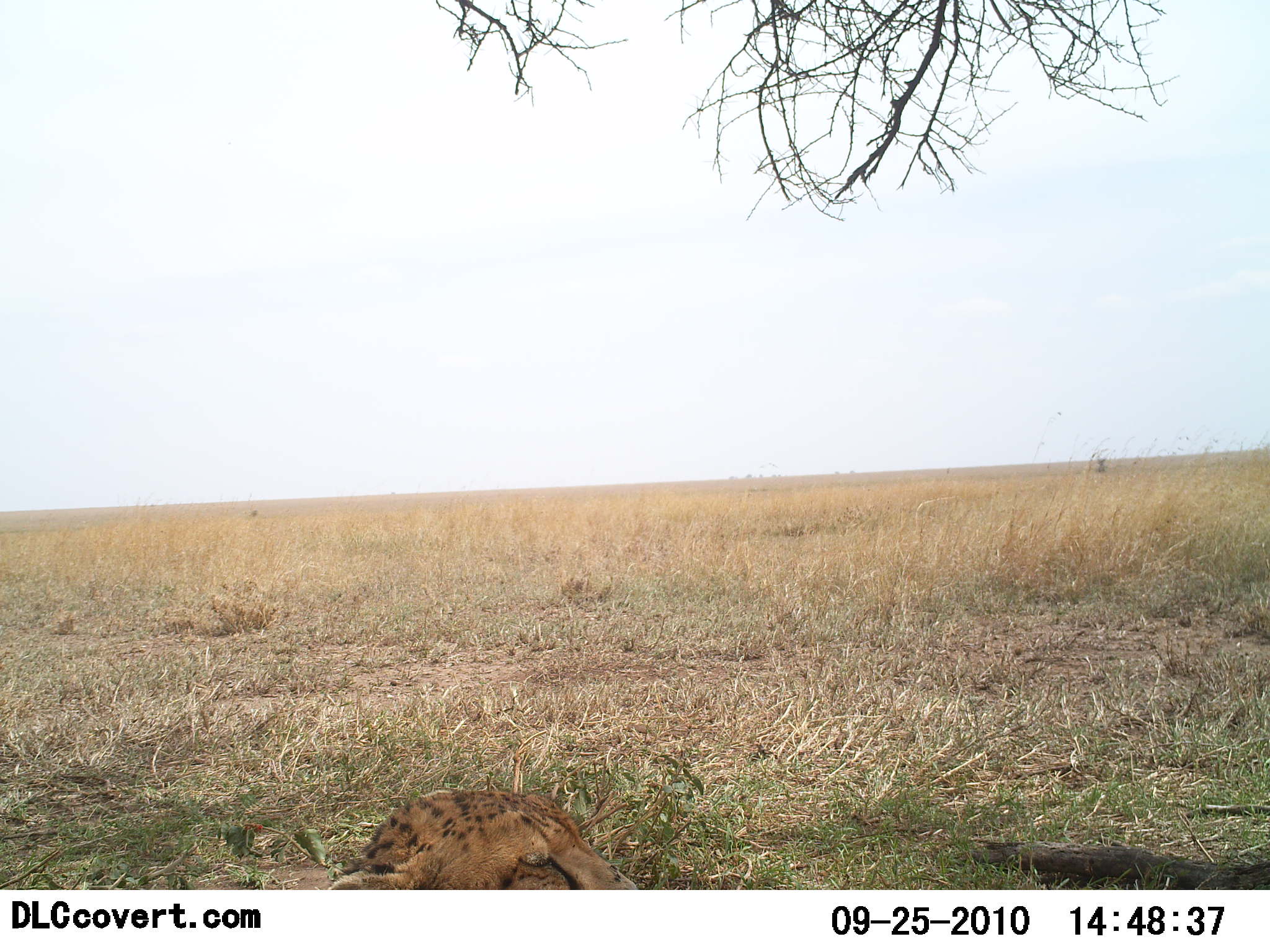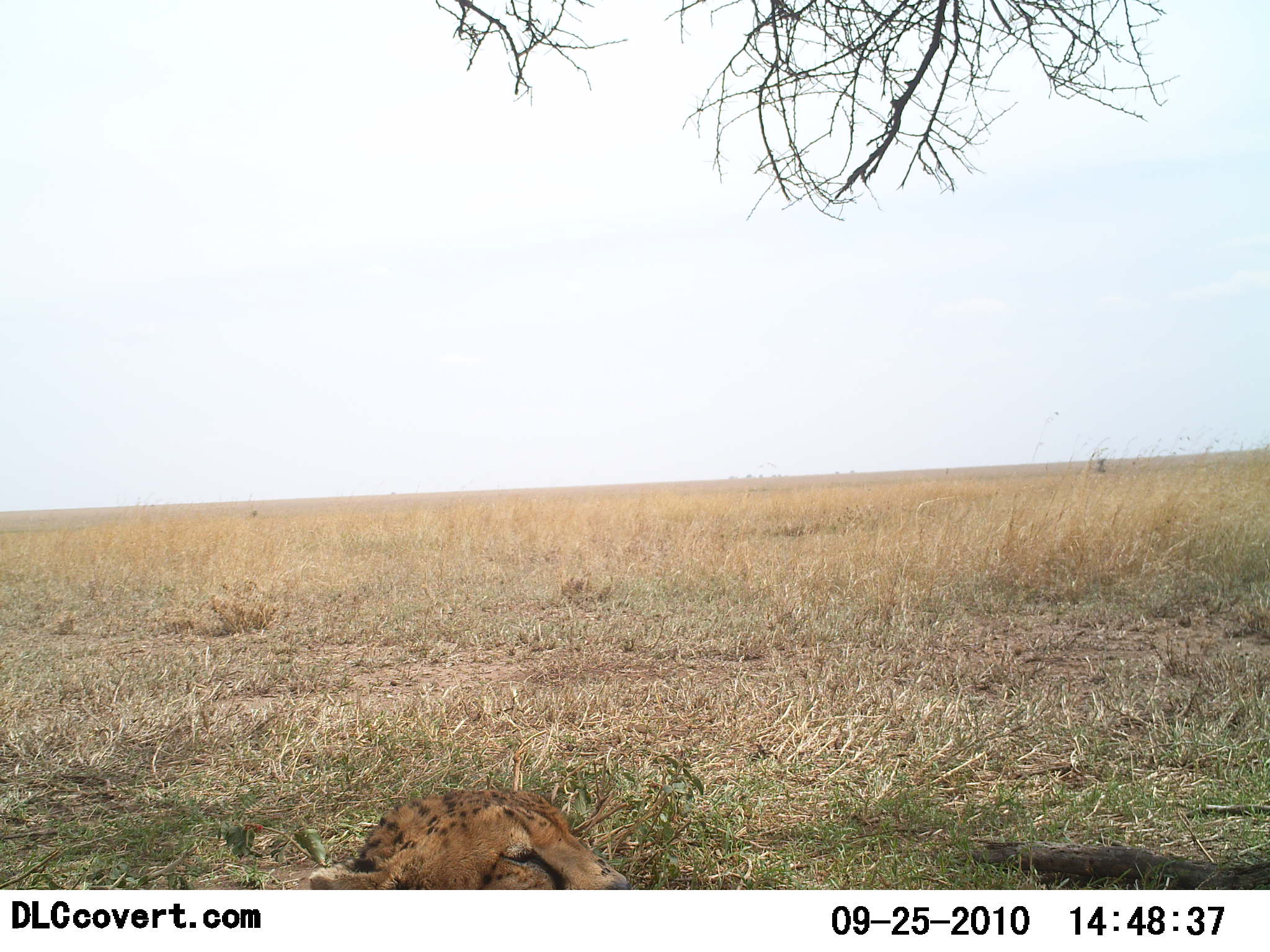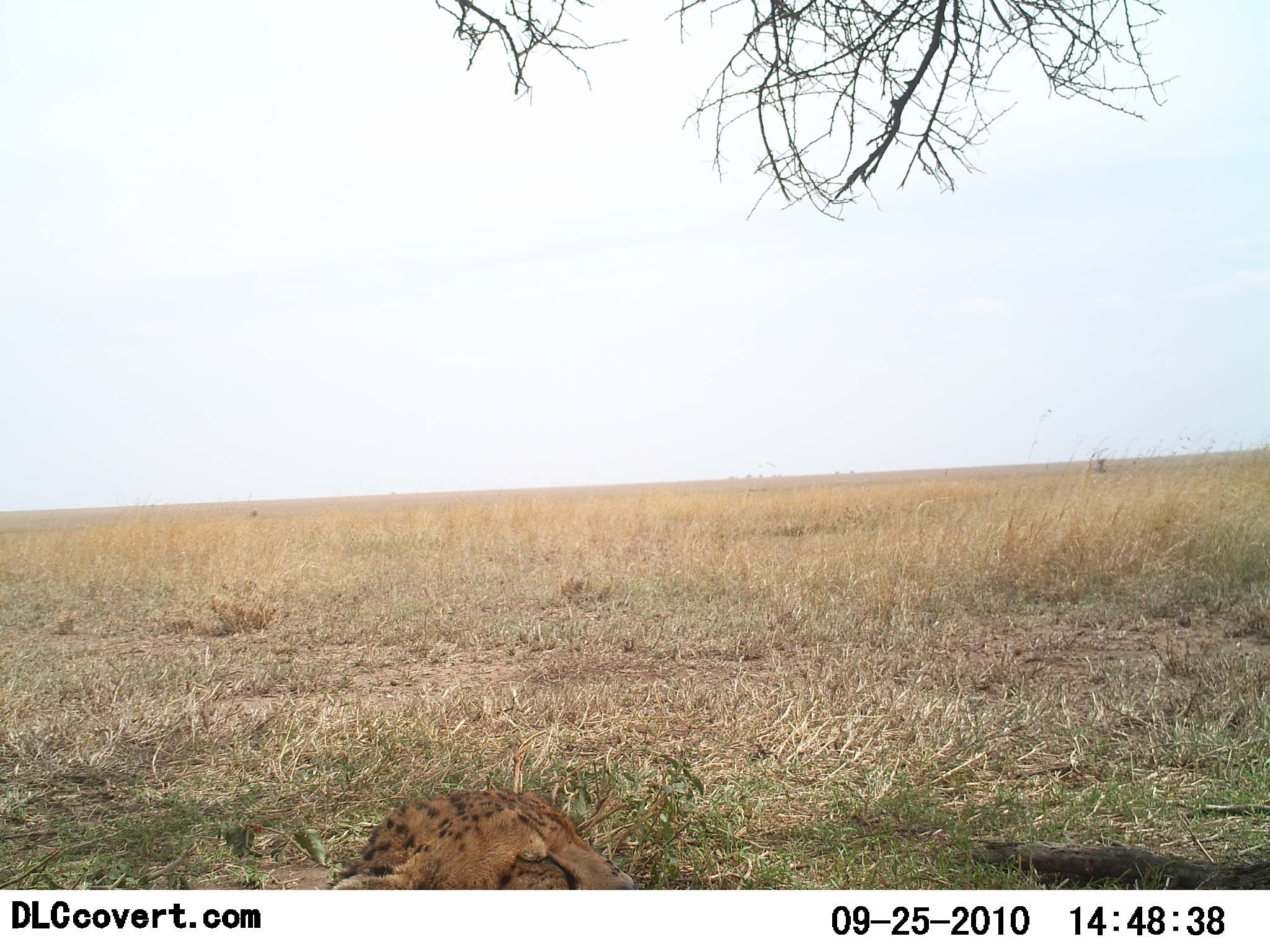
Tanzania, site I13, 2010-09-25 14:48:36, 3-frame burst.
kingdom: Animalia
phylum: Chordata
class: Mammalia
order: Carnivora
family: Felidae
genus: Acinonyx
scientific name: Acinonyx jubatus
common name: cheetah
Cheetah (Acinonyx jubatus), count 1. Behavior (volunteer vote fractions): standing 0%, resting 100%, moving 0%, interacting 0%. Young present (vote fraction): 0%. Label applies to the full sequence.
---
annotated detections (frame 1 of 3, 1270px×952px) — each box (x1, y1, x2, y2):
animal: (328, 787, 637, 891)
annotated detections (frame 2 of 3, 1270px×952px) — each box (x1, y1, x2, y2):
animal: (309, 786, 629, 890)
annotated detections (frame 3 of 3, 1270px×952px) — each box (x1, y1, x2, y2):
animal: (326, 790, 636, 890)